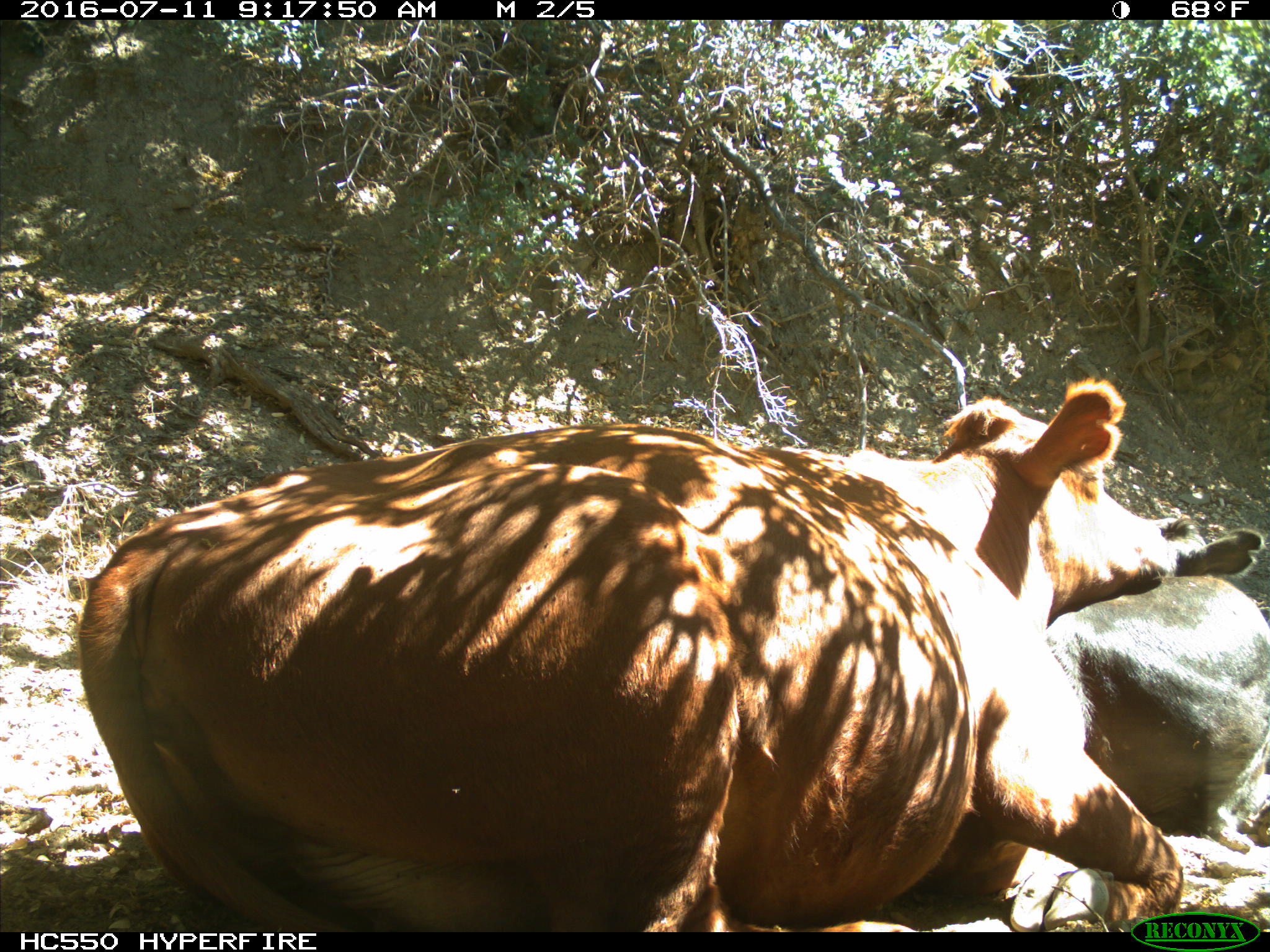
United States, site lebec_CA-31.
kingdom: Animalia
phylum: Chordata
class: Mammalia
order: Artiodactyla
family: Bovidae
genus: Bos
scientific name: Bos taurus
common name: domestic cow